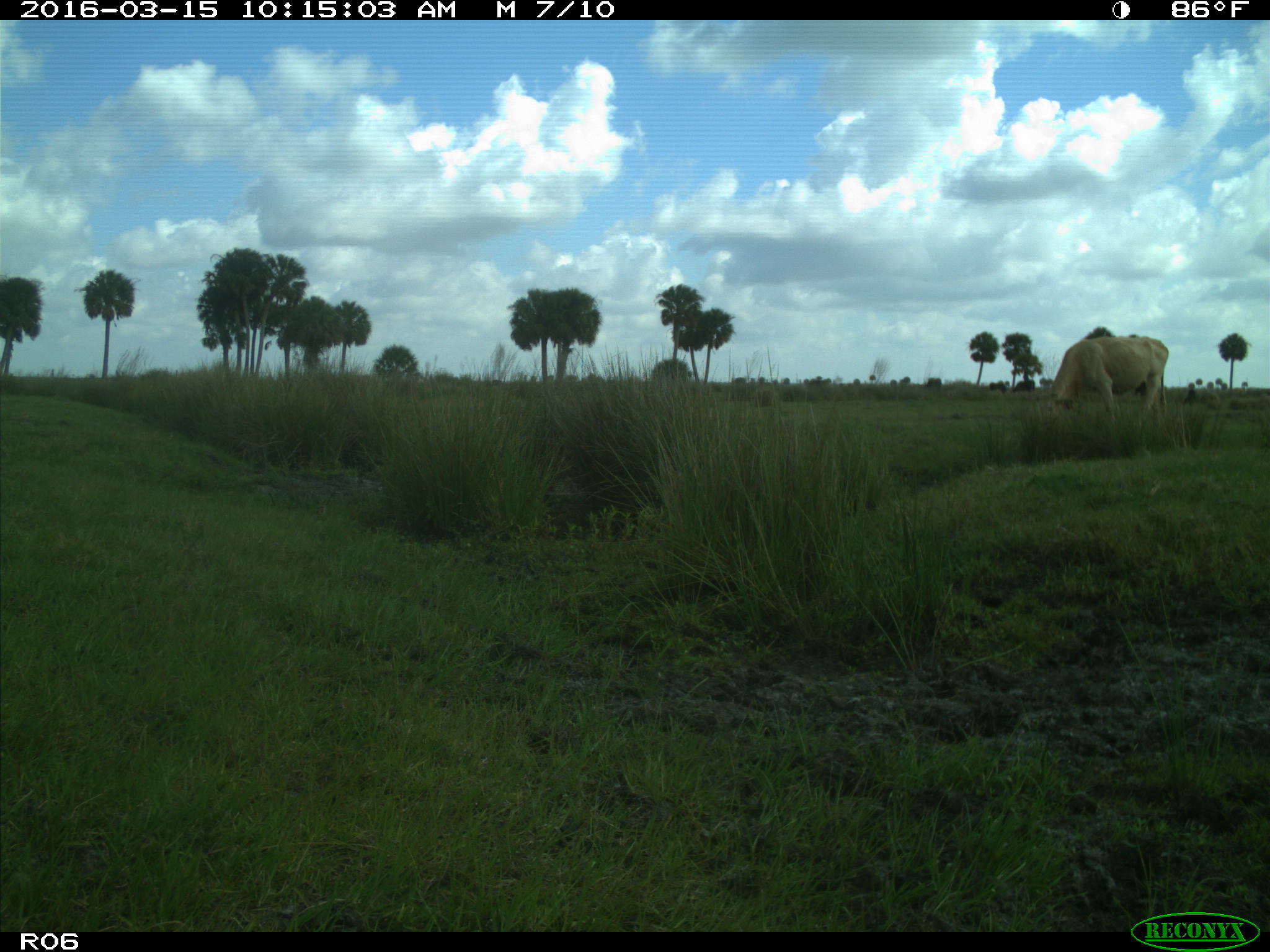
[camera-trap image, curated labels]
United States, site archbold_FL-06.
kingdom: Animalia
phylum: Chordata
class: Mammalia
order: Artiodactyla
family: Bovidae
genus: Bos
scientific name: Bos taurus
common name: domestic cow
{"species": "Bos taurus (domestic cow)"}